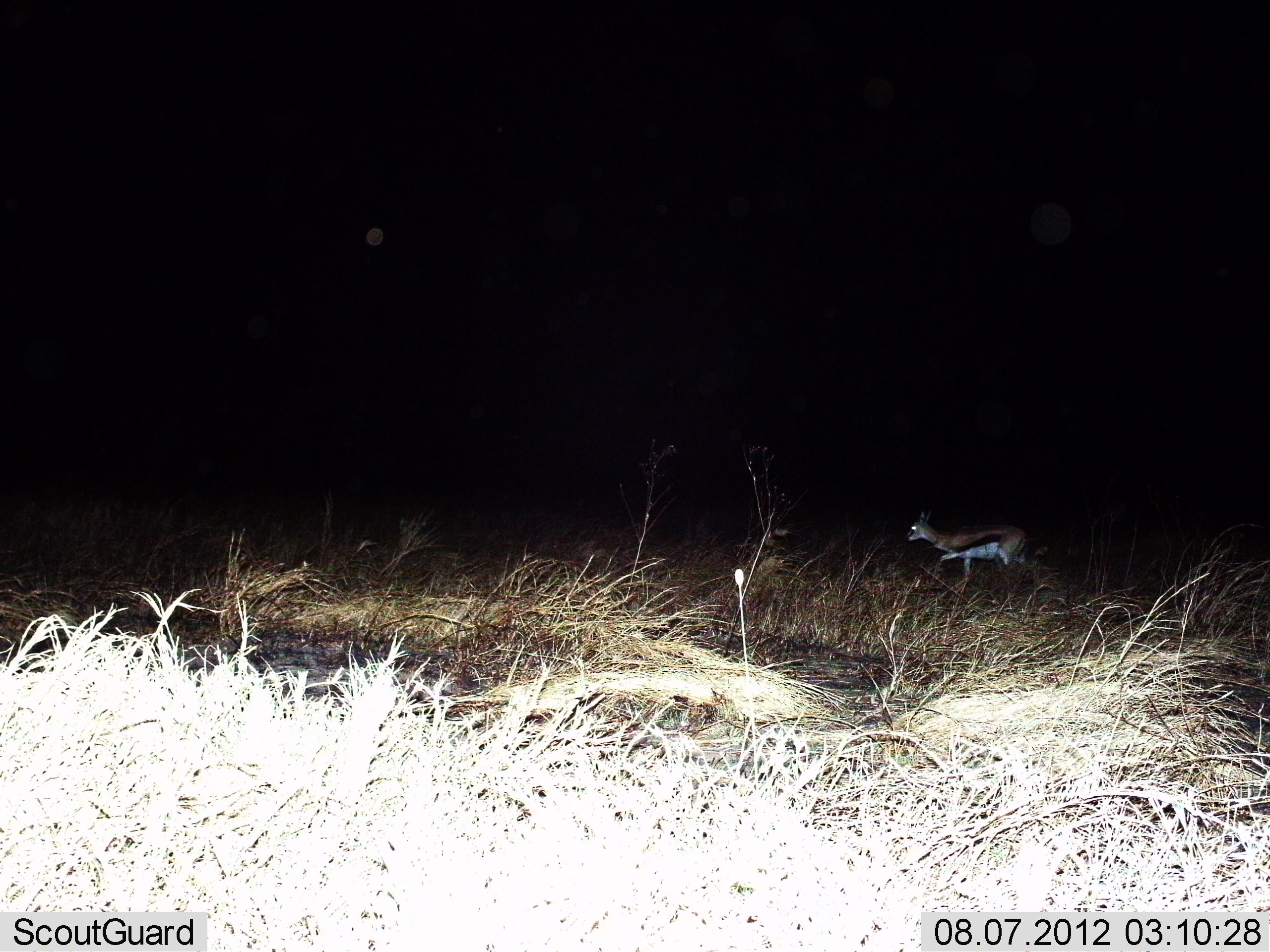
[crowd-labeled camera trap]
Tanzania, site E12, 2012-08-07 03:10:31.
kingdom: Animalia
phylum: Chordata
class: Mammalia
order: Artiodactyla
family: Bovidae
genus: Eudorcas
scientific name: Eudorcas thomsonii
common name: thomson's gazelle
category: gazellethomsons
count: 1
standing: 20%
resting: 0%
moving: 80%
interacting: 0%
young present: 0%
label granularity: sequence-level